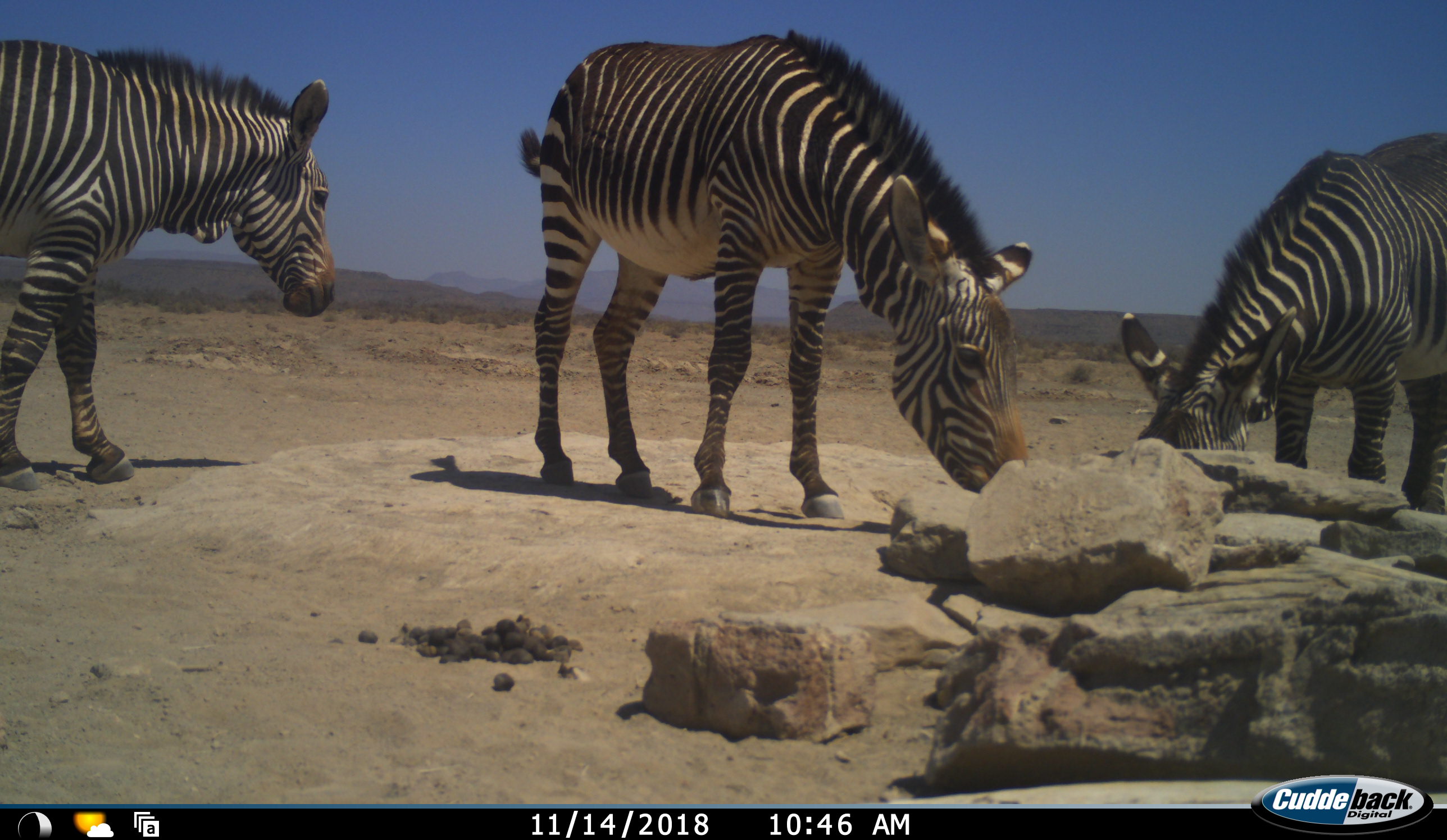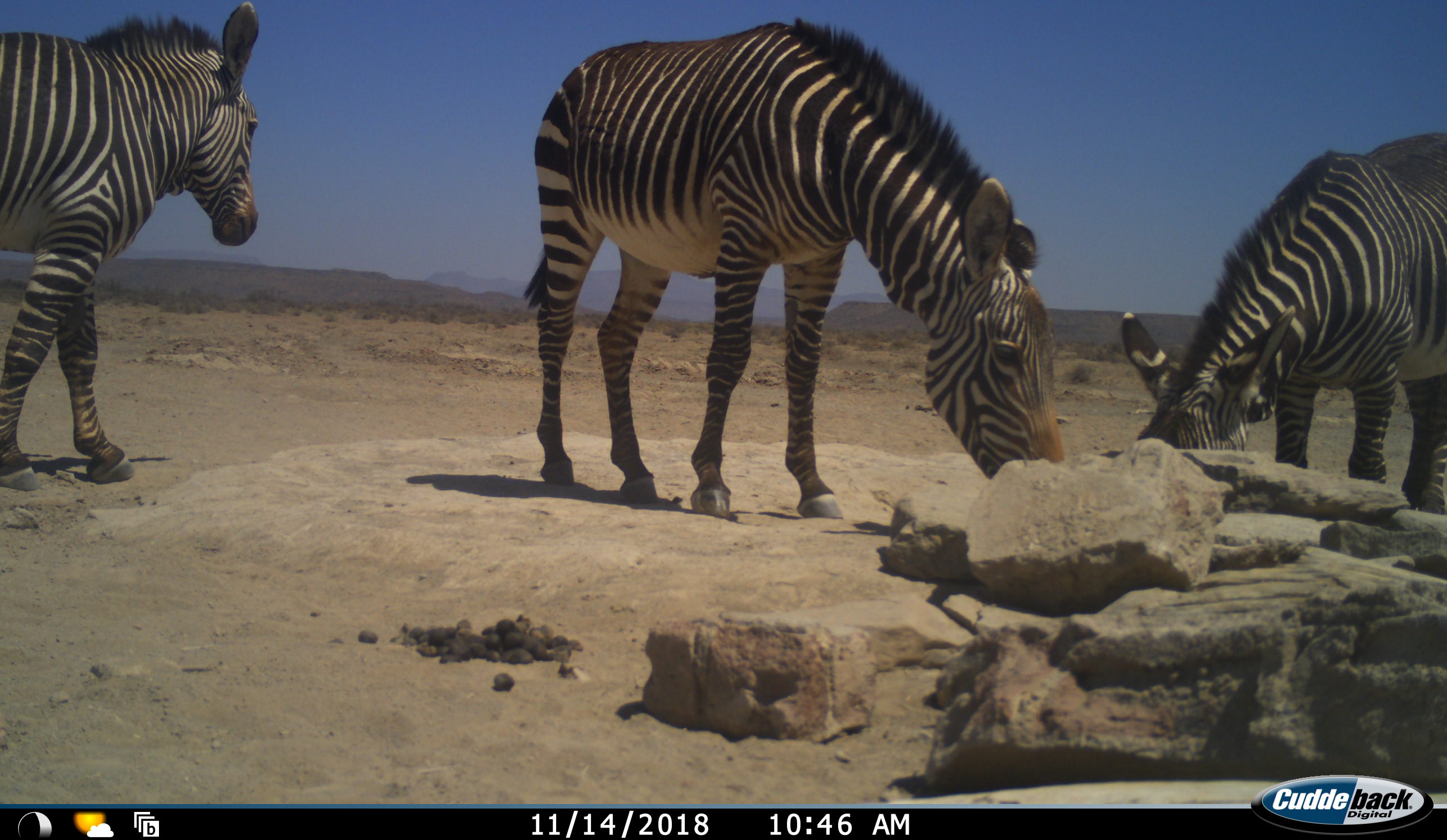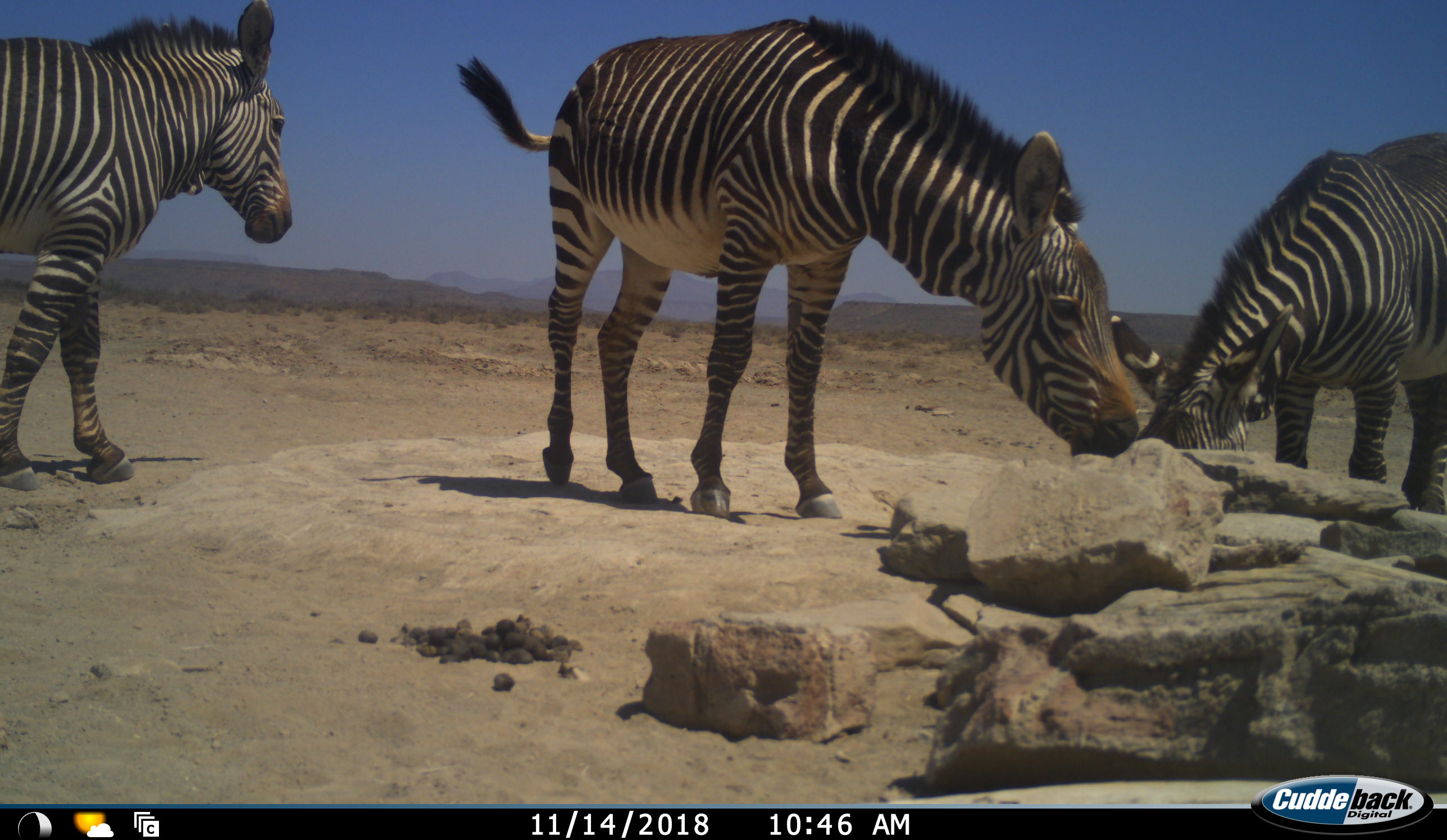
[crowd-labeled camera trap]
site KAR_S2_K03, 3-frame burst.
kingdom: Animalia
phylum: Chordata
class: Mammalia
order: Perissodactyla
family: Equidae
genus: Equus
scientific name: Equus zebra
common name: mountain zebra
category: zebramountain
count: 3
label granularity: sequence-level